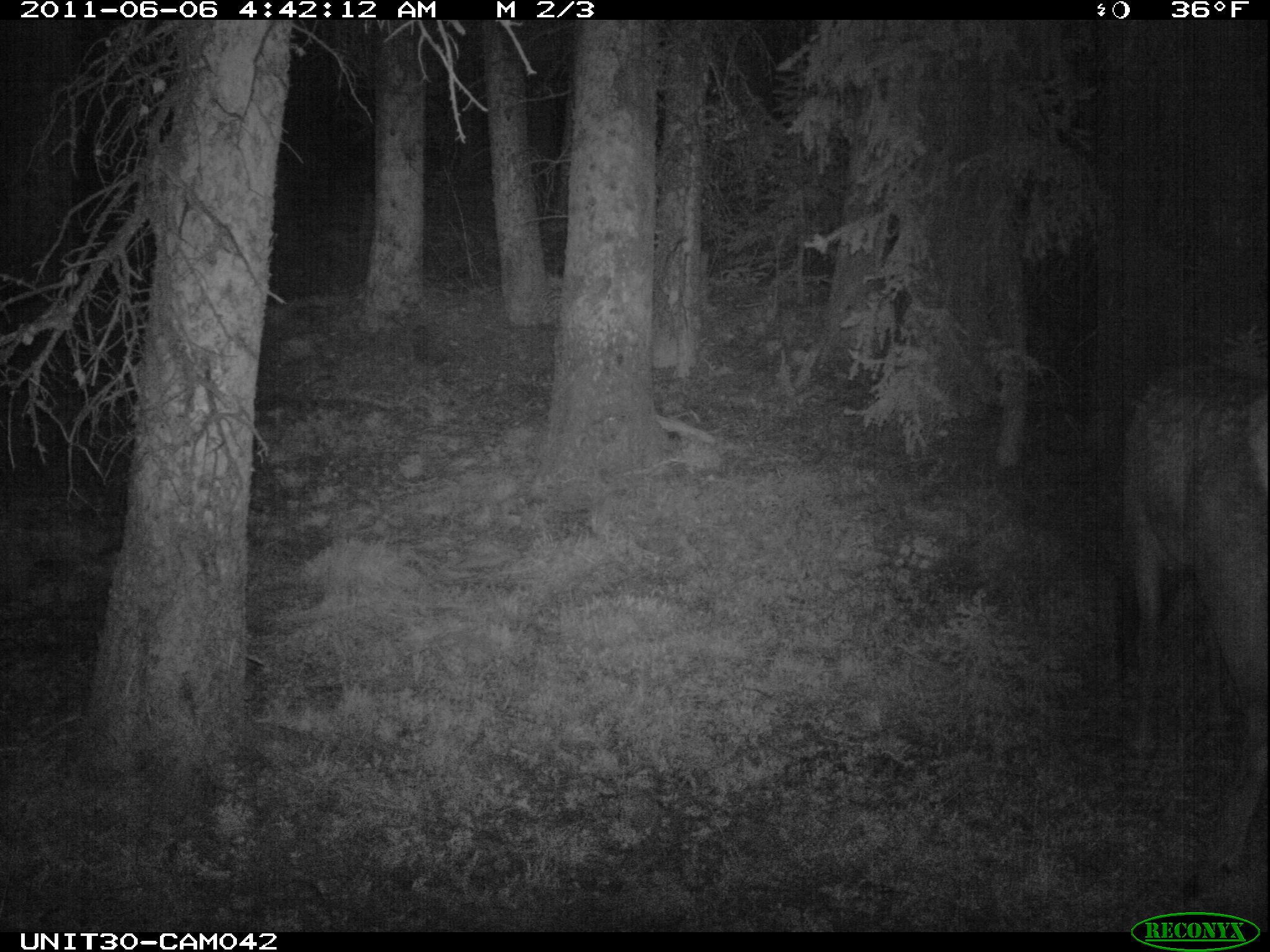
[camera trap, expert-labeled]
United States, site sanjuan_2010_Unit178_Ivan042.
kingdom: Animalia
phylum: Chordata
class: Mammalia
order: Artiodactyla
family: Cervidae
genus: Cervus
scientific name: Cervus elaphus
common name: red deer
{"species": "Cervus elaphus (red deer)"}